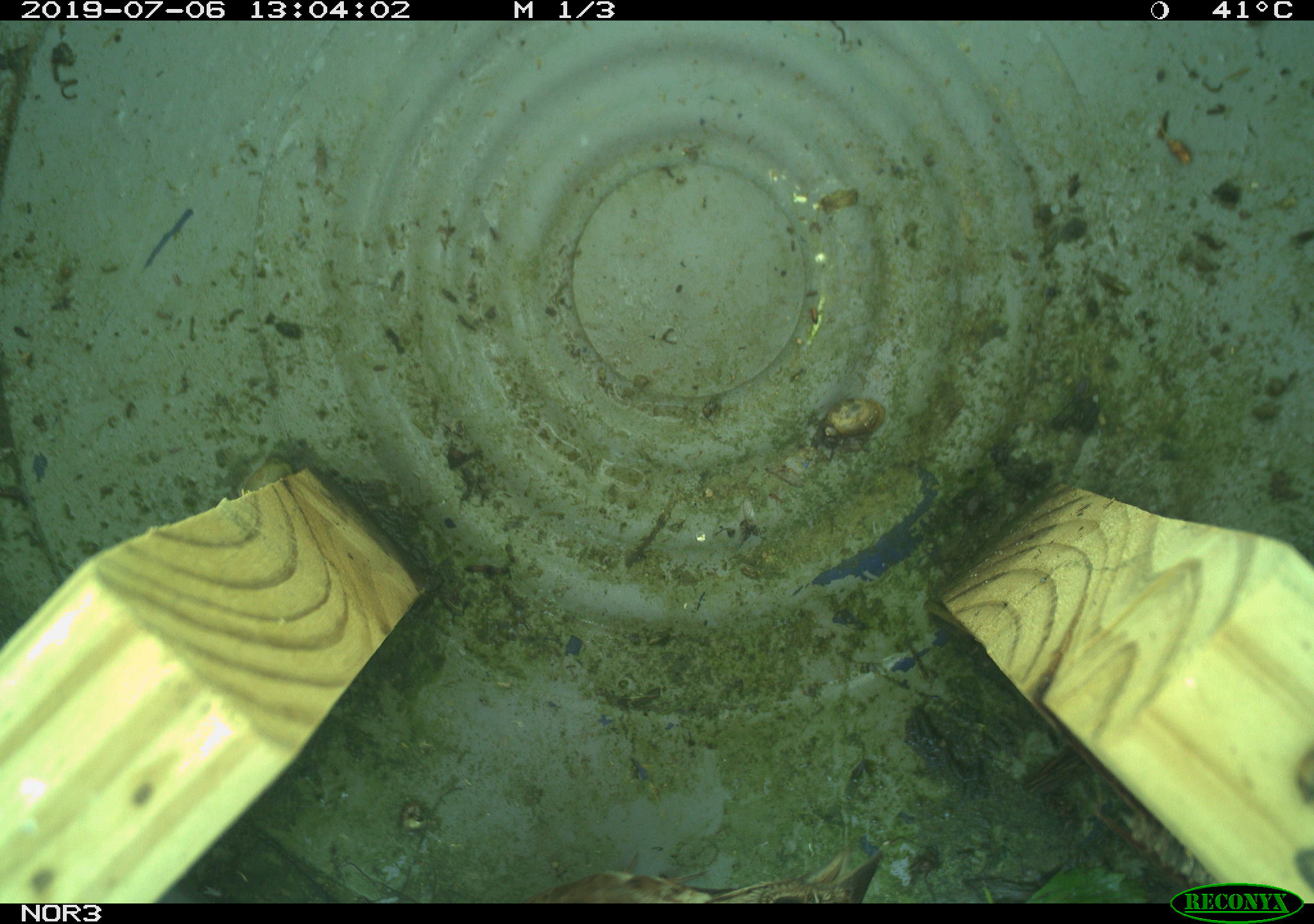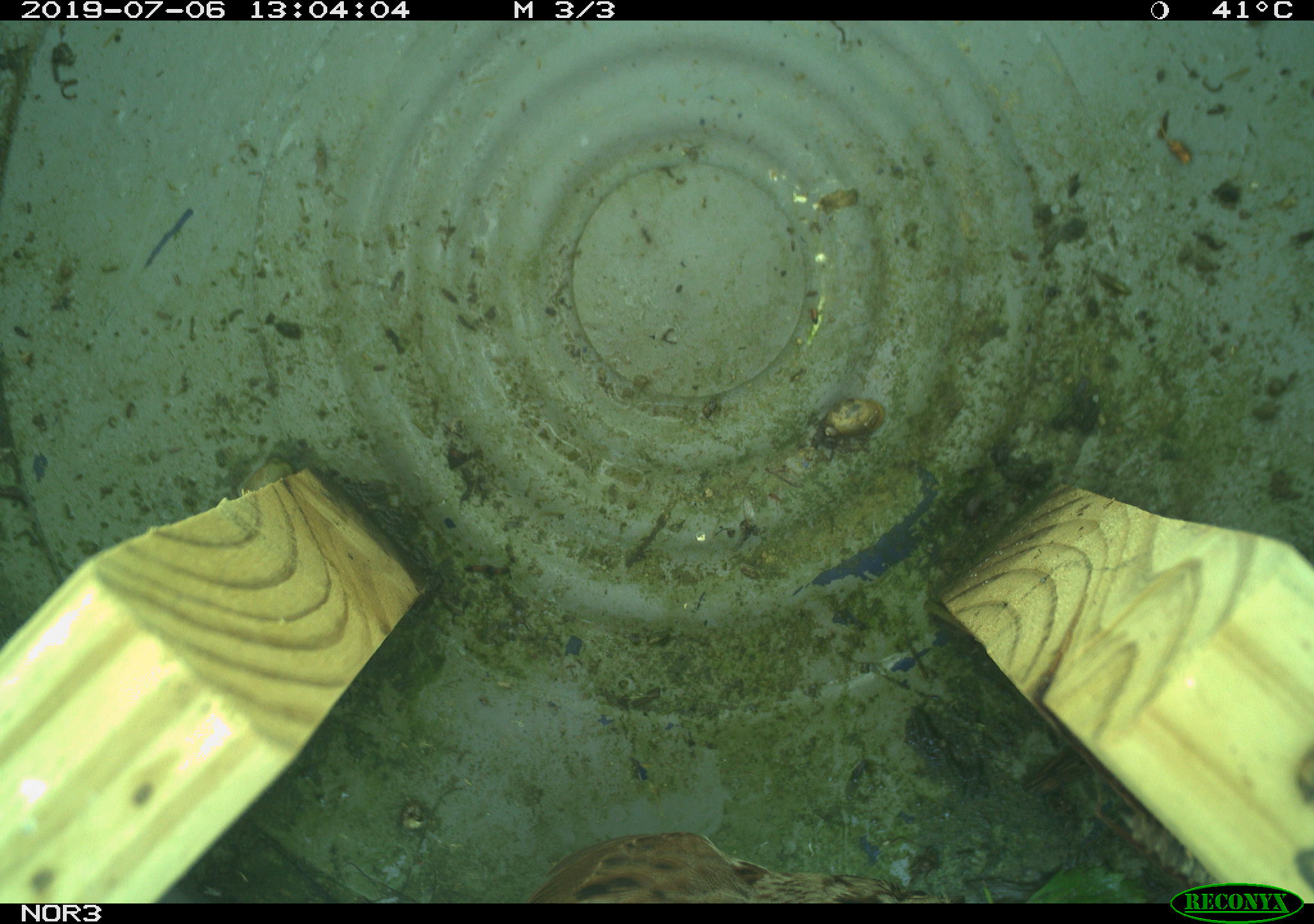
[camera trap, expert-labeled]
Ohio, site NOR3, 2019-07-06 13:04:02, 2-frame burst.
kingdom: Animalia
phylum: Chordata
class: Aves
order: Passeriformes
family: Passerellidae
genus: Melospiza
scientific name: Melospiza melodia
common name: song sparrow